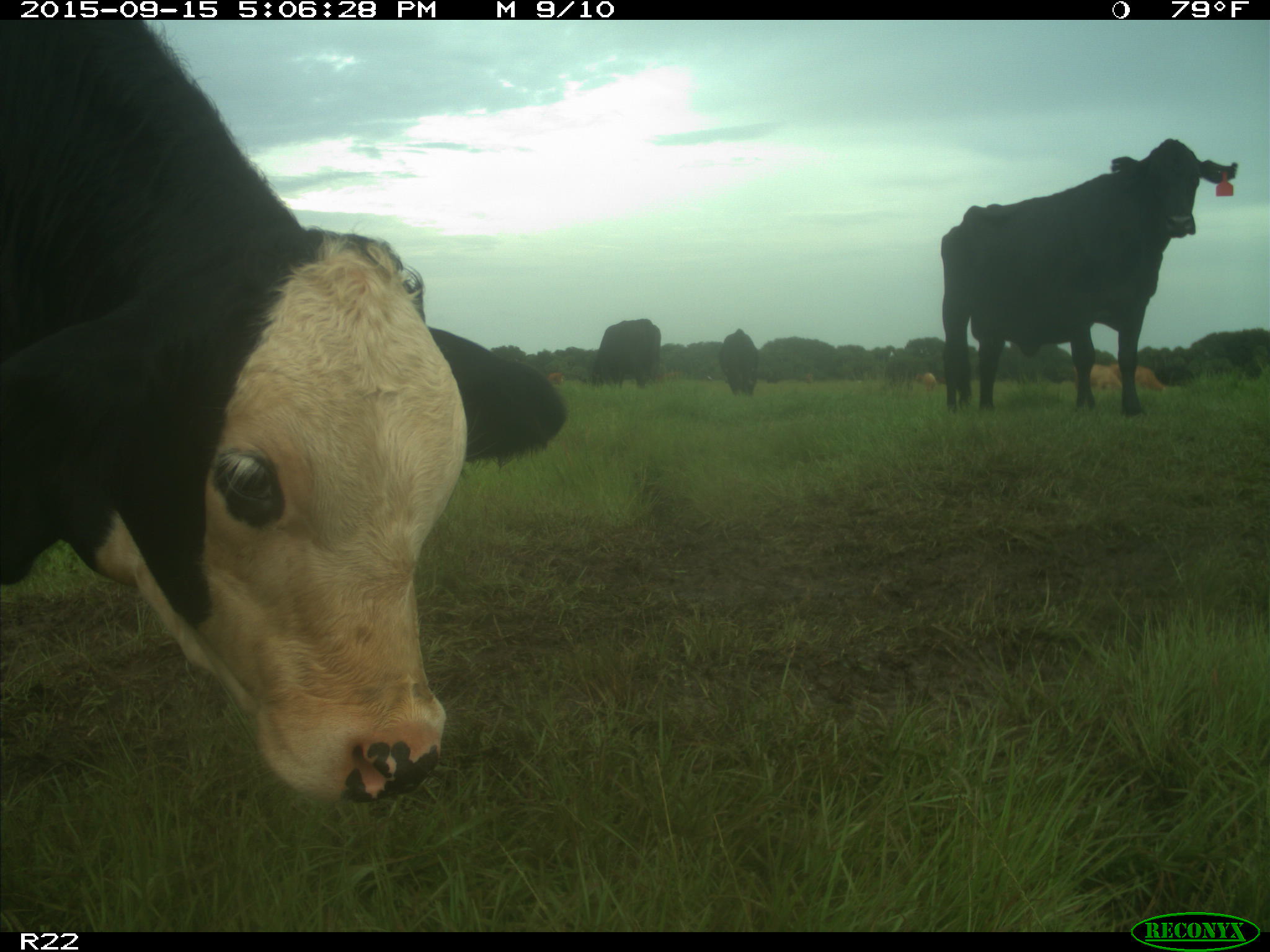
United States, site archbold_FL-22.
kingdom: Animalia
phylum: Chordata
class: Mammalia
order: Artiodactyla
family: Bovidae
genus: Bos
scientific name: Bos taurus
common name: domestic cow